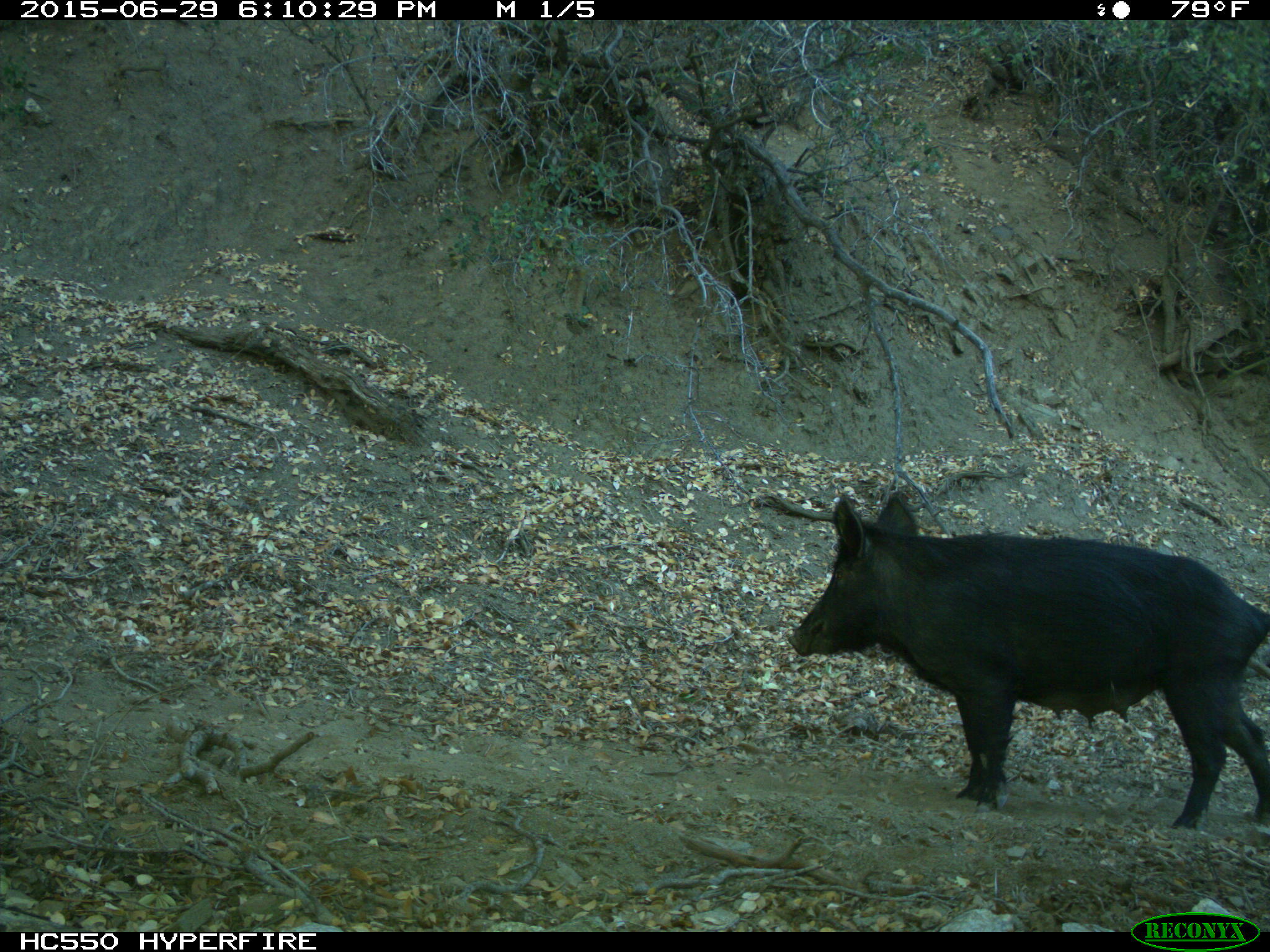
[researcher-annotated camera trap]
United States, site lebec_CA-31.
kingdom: Animalia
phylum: Chordata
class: Mammalia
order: Artiodactyla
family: Suidae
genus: Sus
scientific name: Sus scrofa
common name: wild boar